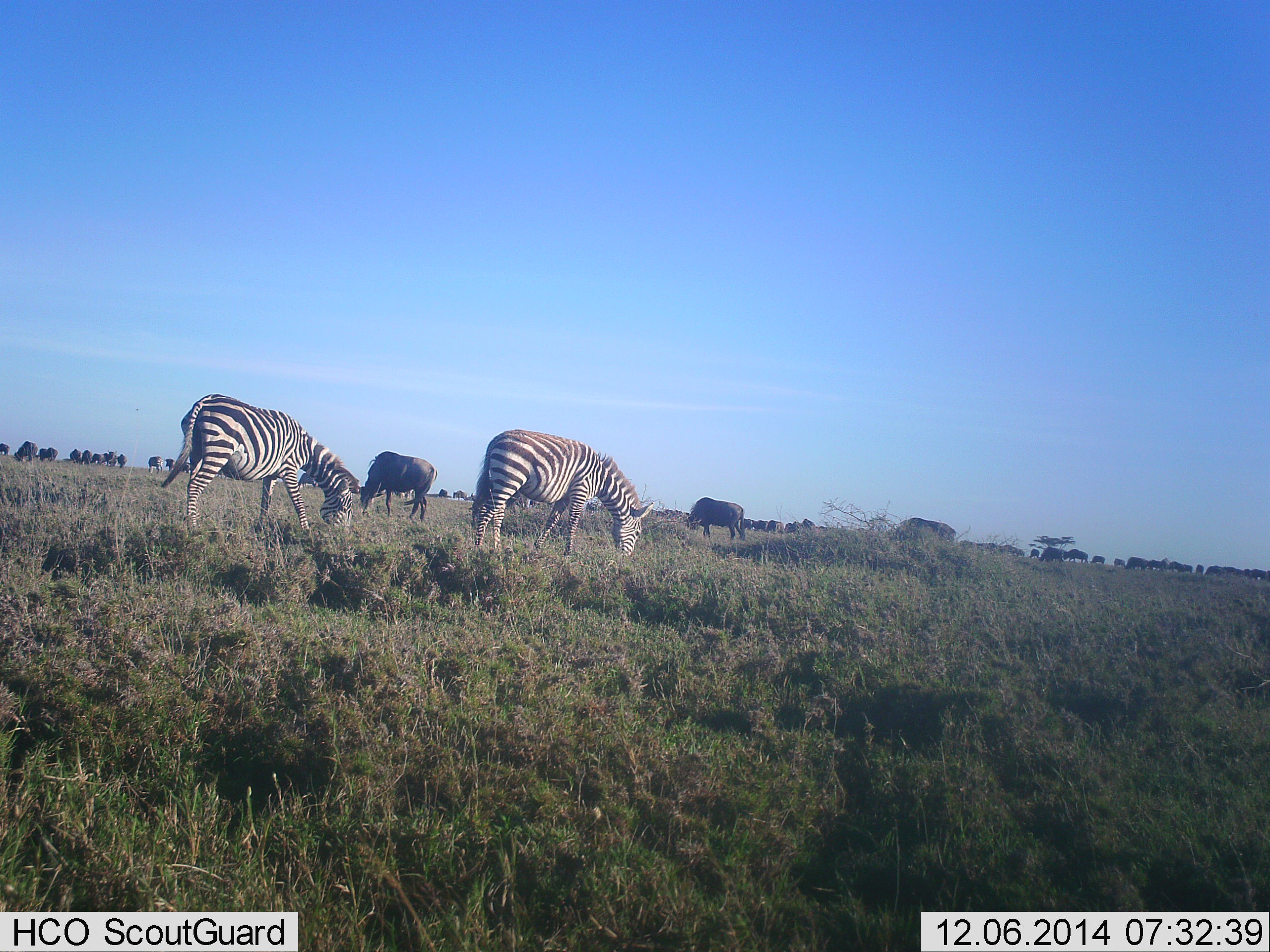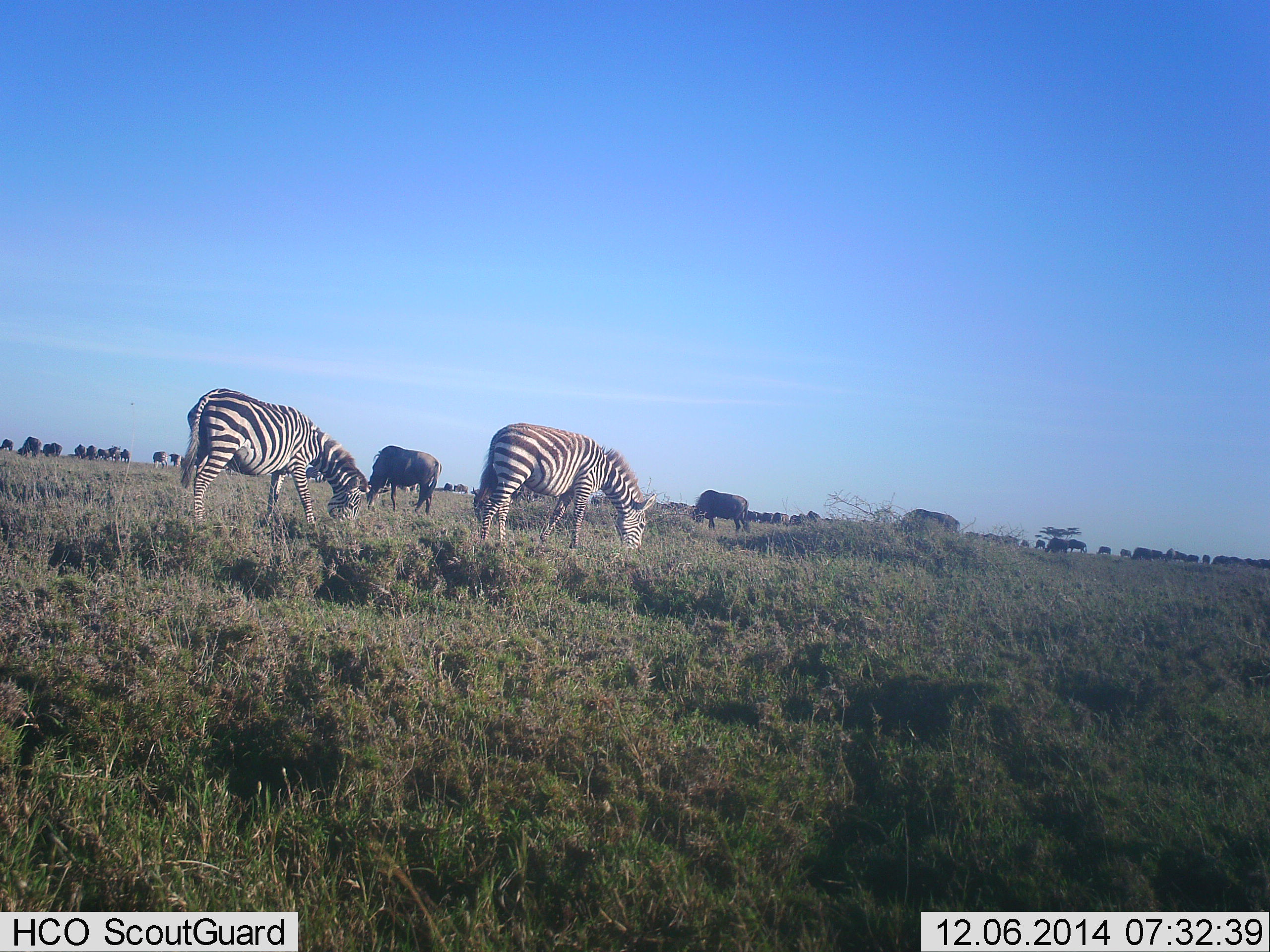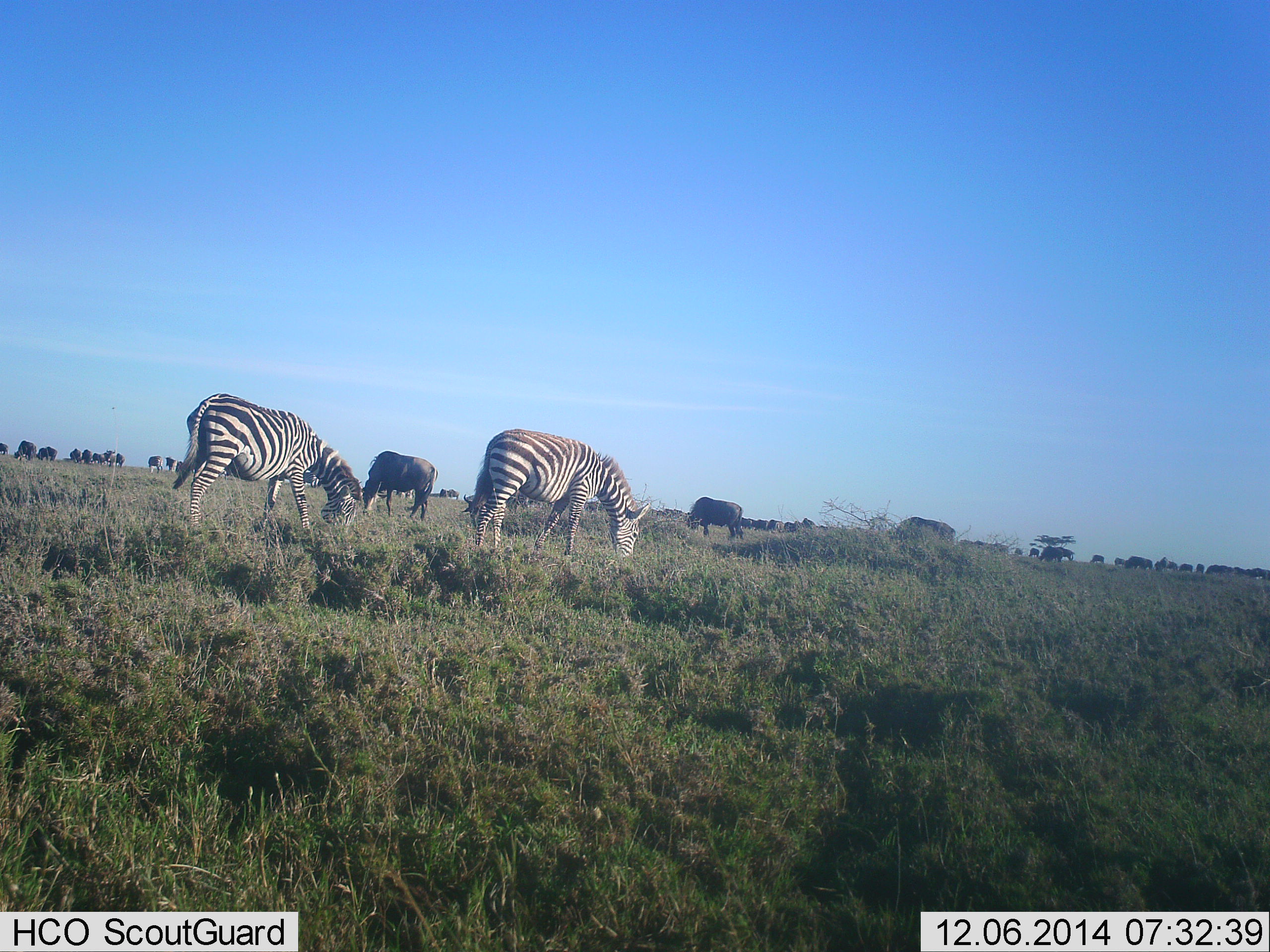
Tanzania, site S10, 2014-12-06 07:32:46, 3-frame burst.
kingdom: Animalia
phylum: Chordata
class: Mammalia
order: Artiodactyla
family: Bovidae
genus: Connochaetes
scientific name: Connochaetes taurinus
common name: blue wildebeest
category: wildebeest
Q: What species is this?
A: Wildebeest (blue wildebeest) (Connochaetes taurinus).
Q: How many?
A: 11-50.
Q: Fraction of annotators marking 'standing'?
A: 50%.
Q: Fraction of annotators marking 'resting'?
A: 0%.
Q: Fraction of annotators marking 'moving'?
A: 0%.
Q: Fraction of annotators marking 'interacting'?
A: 0%.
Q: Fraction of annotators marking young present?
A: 0%.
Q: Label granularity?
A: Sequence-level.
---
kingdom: Animalia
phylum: Chordata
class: Mammalia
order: Perissodactyla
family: Equidae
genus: Equus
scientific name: Equus quagga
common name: plains zebra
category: zebra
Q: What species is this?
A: Zebra (plains zebra) (Equus quagga).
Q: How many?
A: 2.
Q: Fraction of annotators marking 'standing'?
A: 23%.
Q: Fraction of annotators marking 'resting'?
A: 0%.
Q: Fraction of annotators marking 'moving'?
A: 0%.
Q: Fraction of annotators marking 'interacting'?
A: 0%.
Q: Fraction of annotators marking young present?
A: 0%.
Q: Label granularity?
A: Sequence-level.